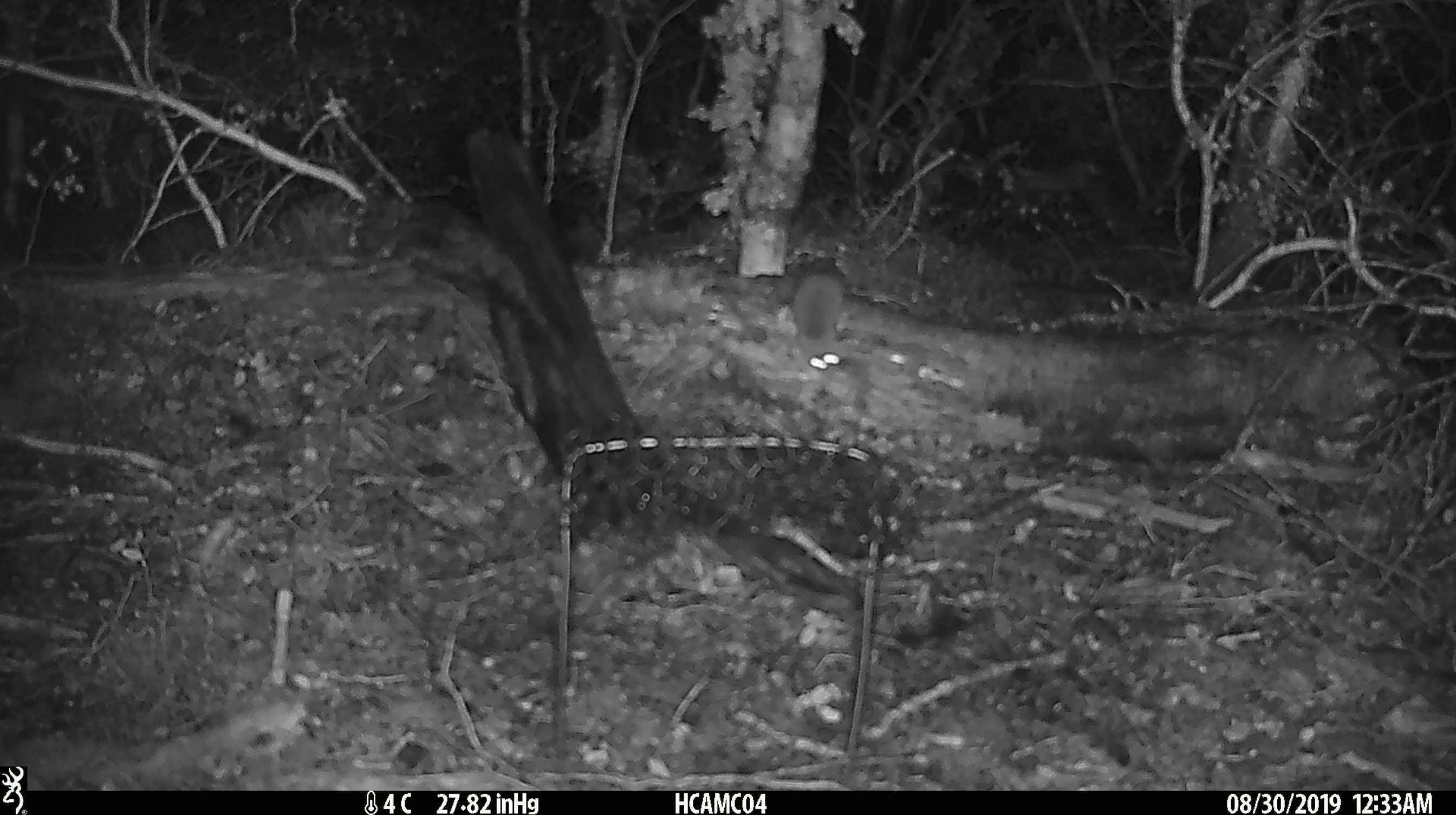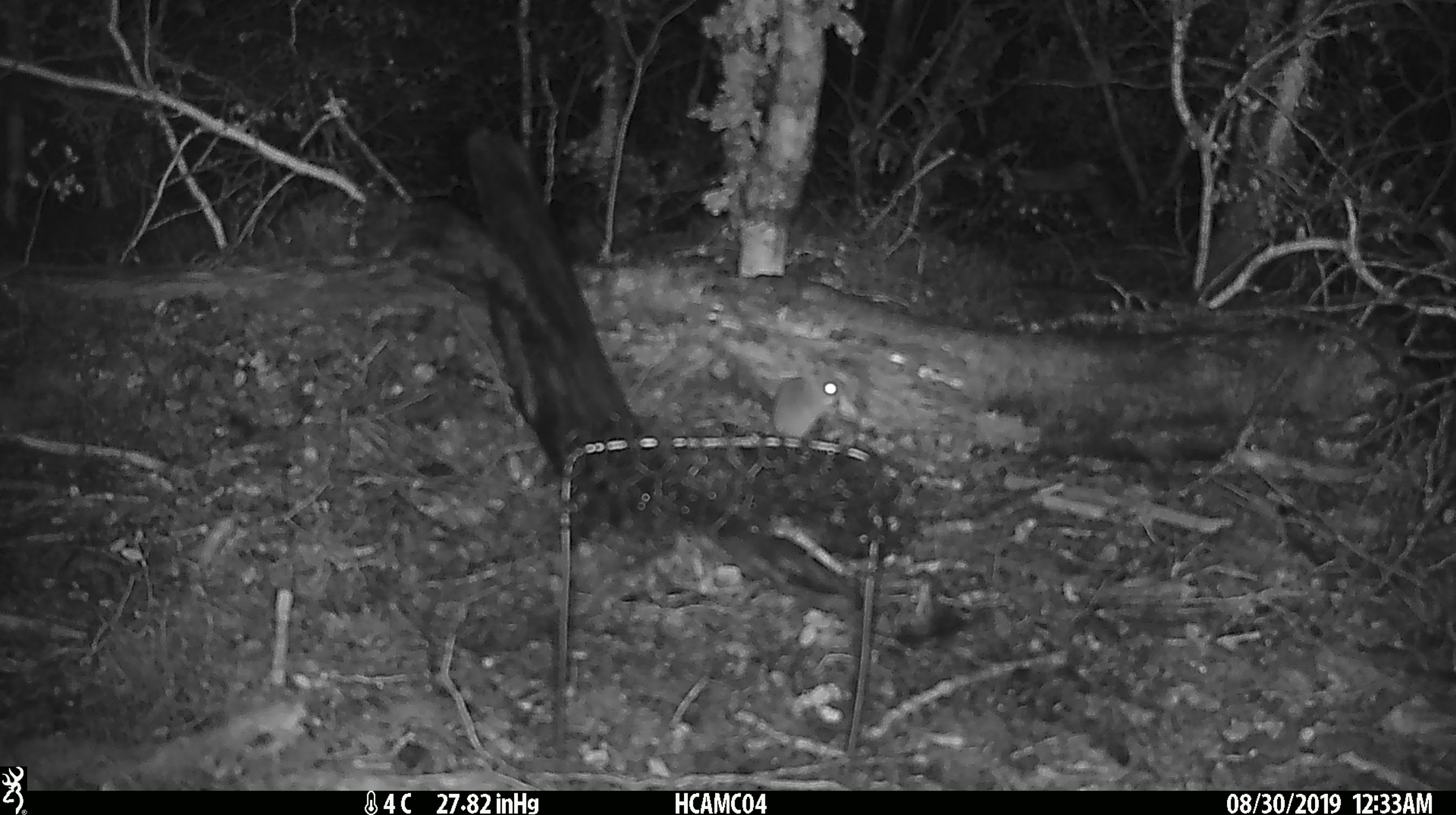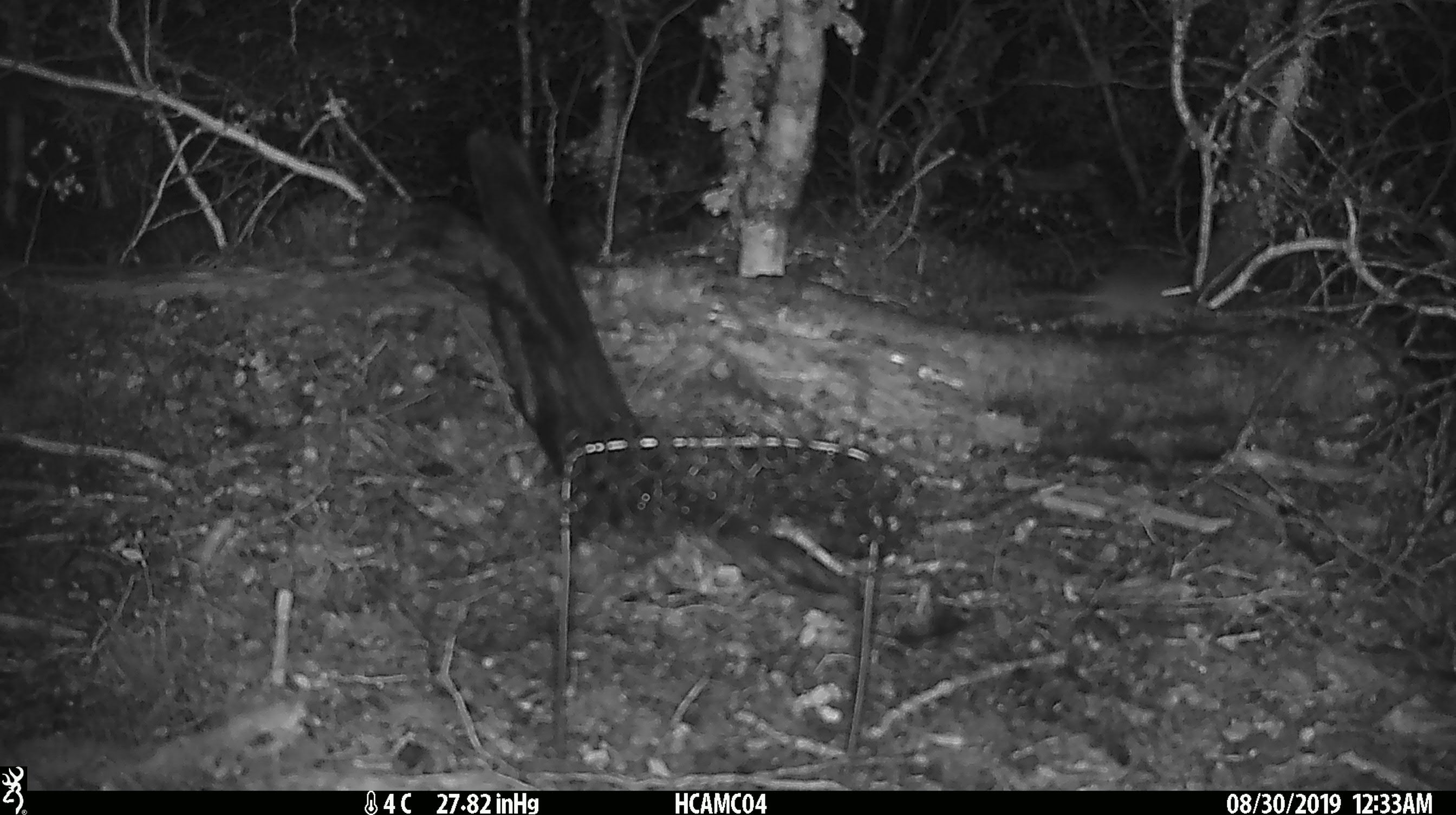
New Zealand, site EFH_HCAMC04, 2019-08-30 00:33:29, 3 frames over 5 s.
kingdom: Animalia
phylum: Chordata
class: Mammalia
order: Rodentia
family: Muridae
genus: Mus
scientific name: Mus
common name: mouse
Mouse (Mus).